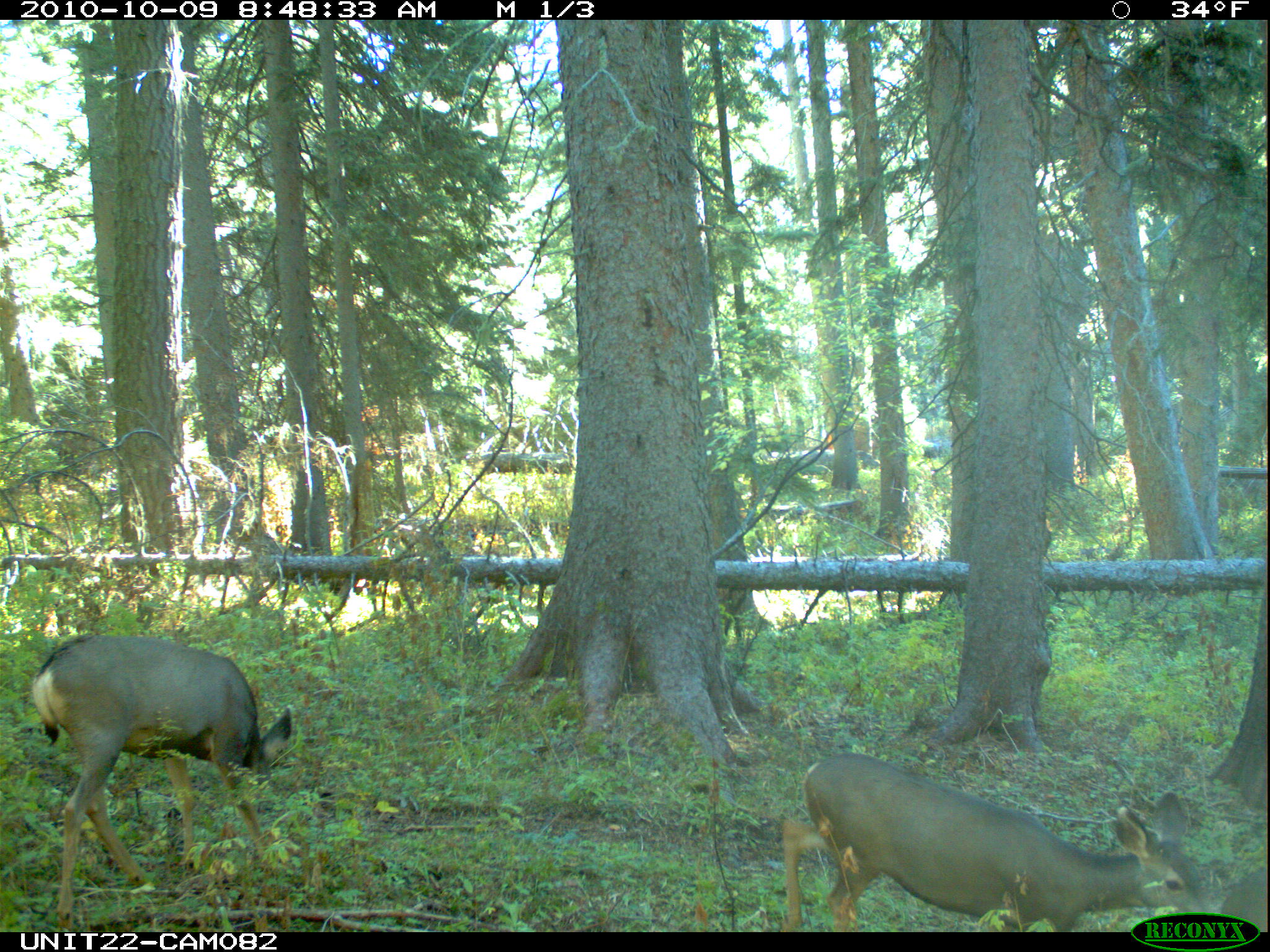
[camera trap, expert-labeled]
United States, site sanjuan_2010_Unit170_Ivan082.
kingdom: Animalia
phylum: Chordata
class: Mammalia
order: Artiodactyla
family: Cervidae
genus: Odocoileus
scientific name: Odocoileus hemionus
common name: mule deer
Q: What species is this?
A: Odocoileus hemionus (mule deer).